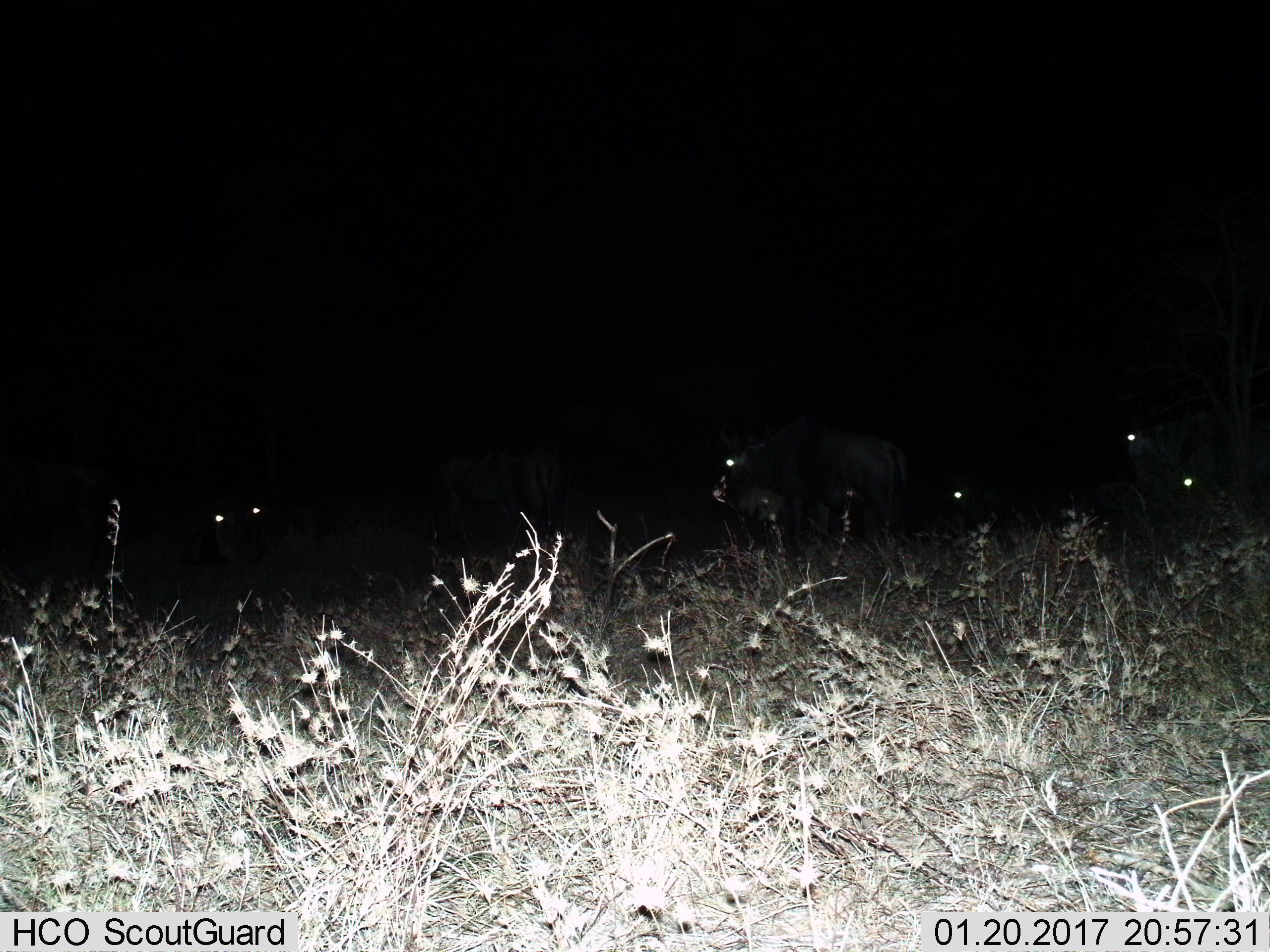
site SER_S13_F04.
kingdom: Animalia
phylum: Chordata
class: Mammalia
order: Artiodactyla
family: Bovidae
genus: Connochaetes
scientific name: Connochaetes taurinus taurinus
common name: blue wildebeest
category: wildebeestblue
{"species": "wildebeestblue (blue wildebeest) (Connochaetes taurinus taurinus)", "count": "5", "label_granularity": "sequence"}